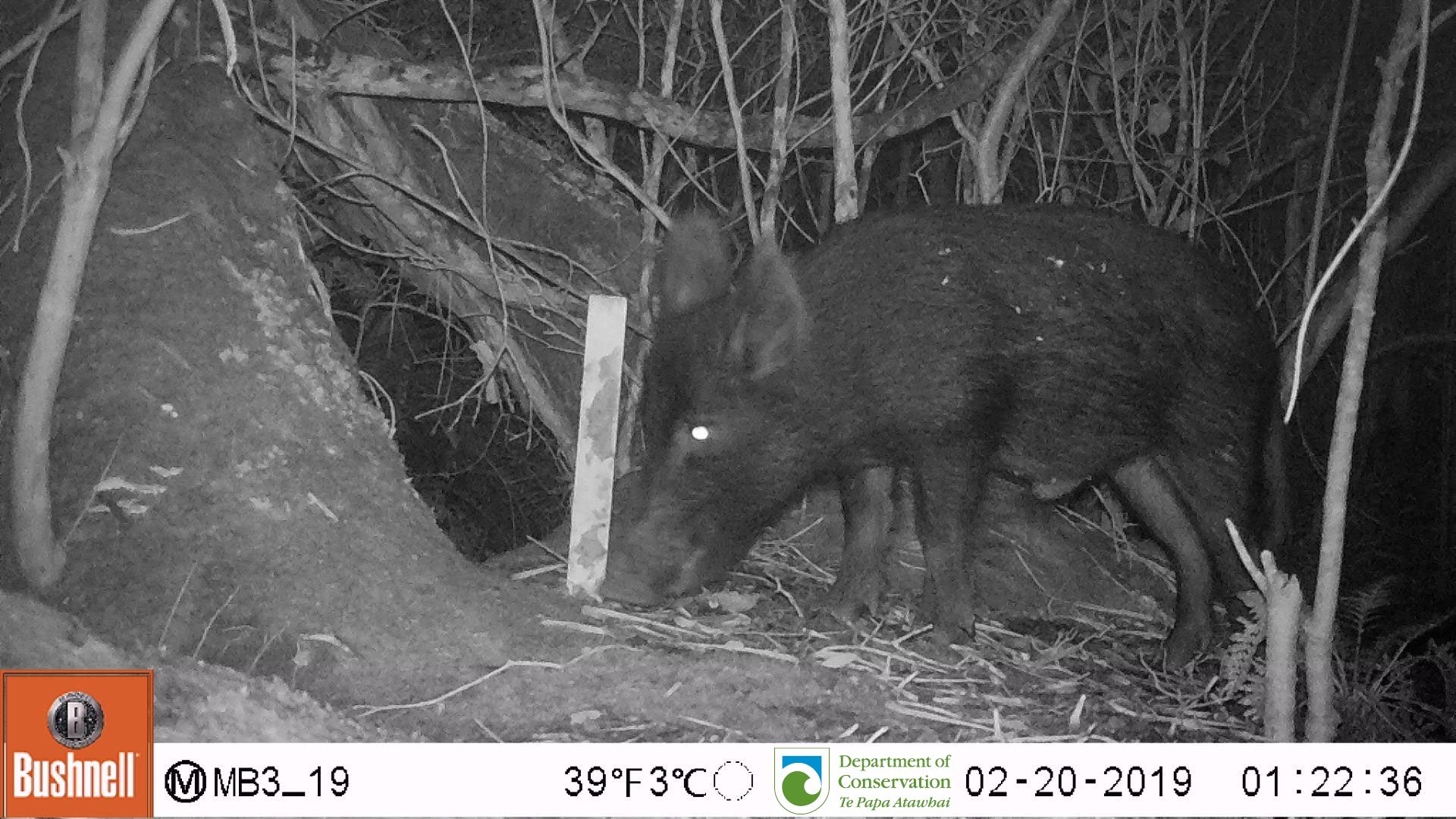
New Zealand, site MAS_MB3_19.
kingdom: Animalia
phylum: Chordata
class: Mammalia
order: Artiodactyla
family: Suidae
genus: Sus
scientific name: Sus scrofa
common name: pig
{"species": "pig (Sus scrofa)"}